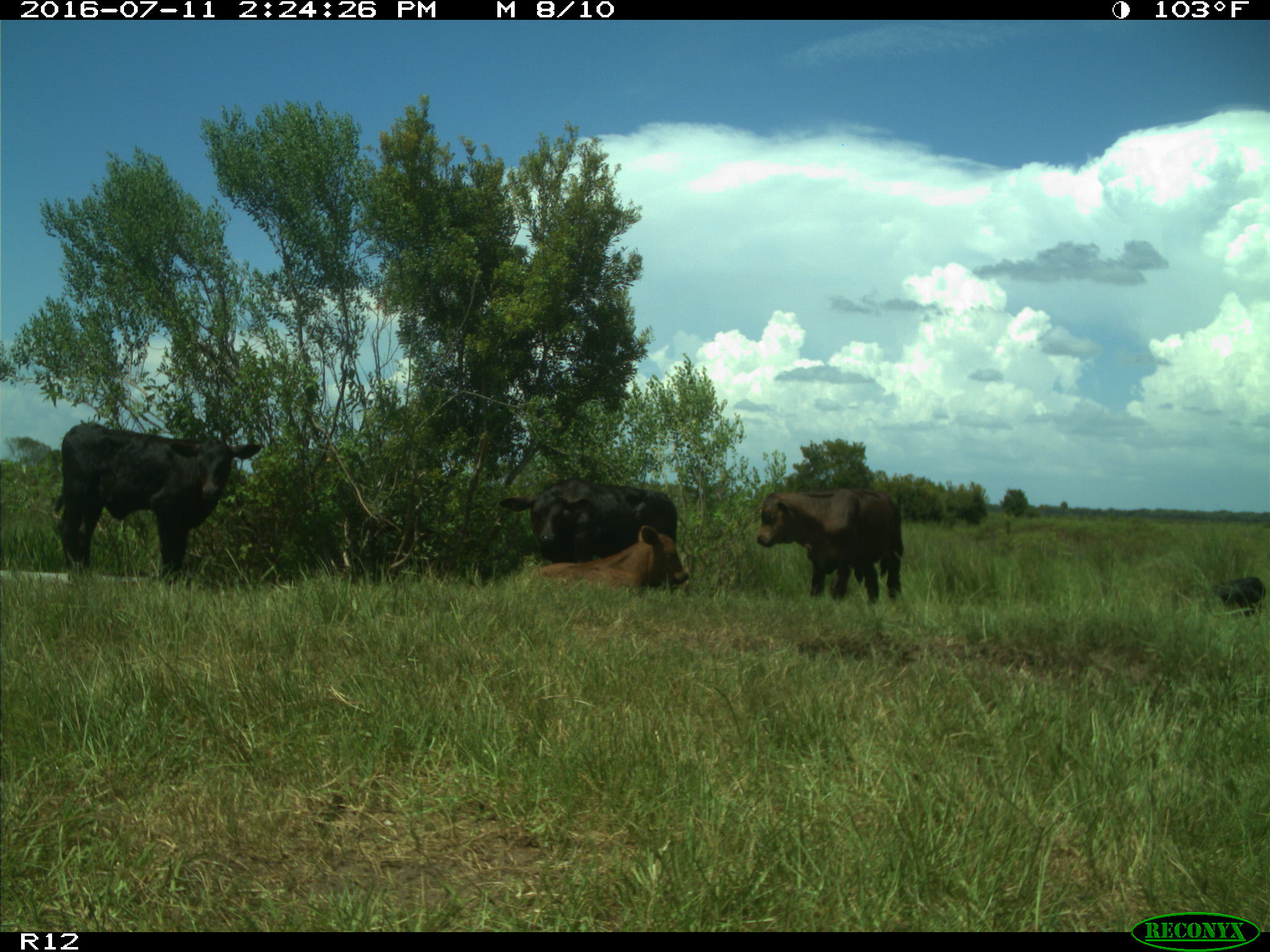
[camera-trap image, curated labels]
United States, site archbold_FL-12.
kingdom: Animalia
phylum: Chordata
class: Mammalia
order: Artiodactyla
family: Bovidae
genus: Bos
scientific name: Bos taurus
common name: domestic cow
Bos taurus (domestic cow).